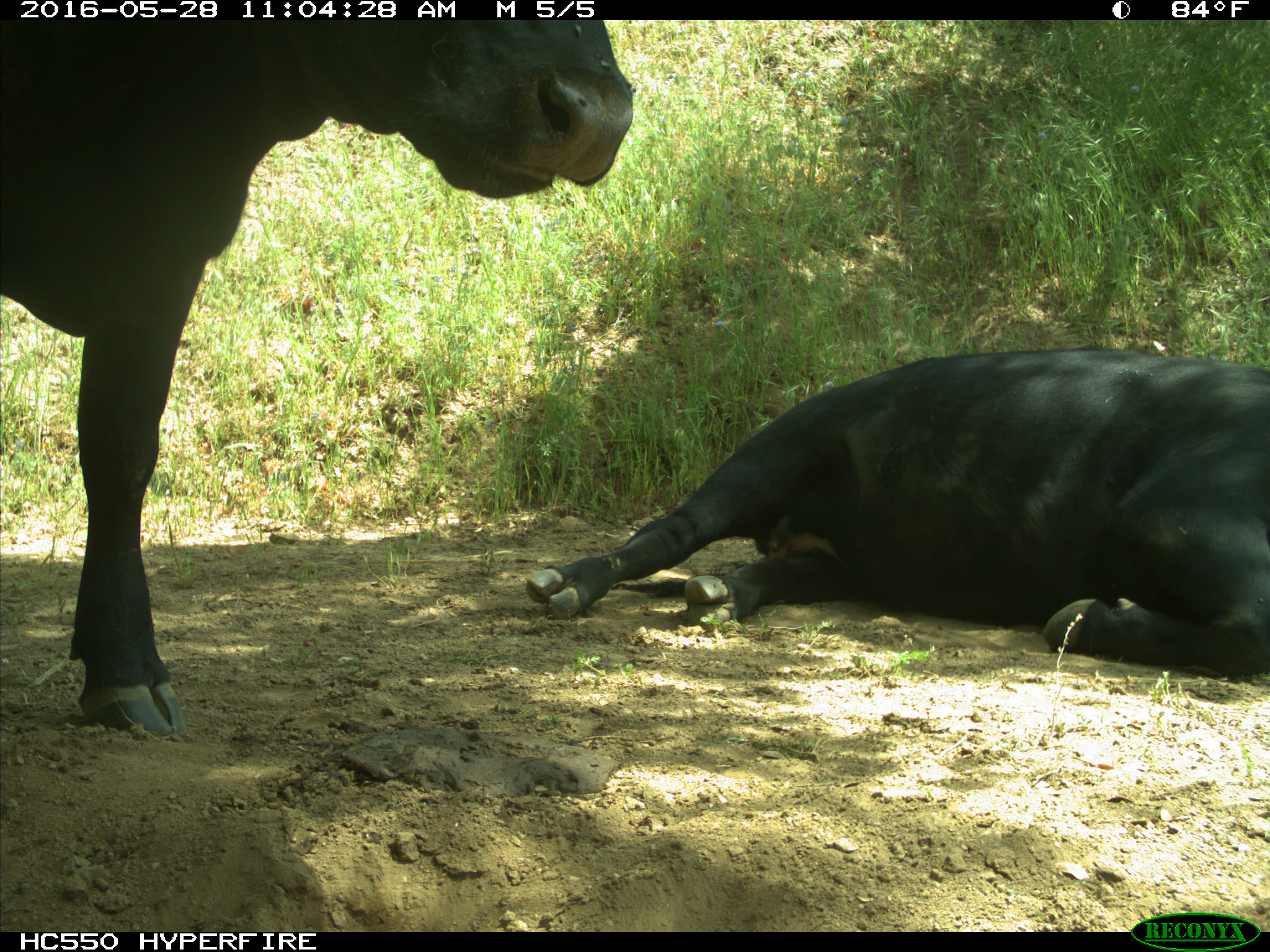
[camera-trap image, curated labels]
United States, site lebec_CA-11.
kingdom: Animalia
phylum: Chordata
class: Mammalia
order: Artiodactyla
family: Bovidae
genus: Bos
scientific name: Bos taurus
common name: domestic cow